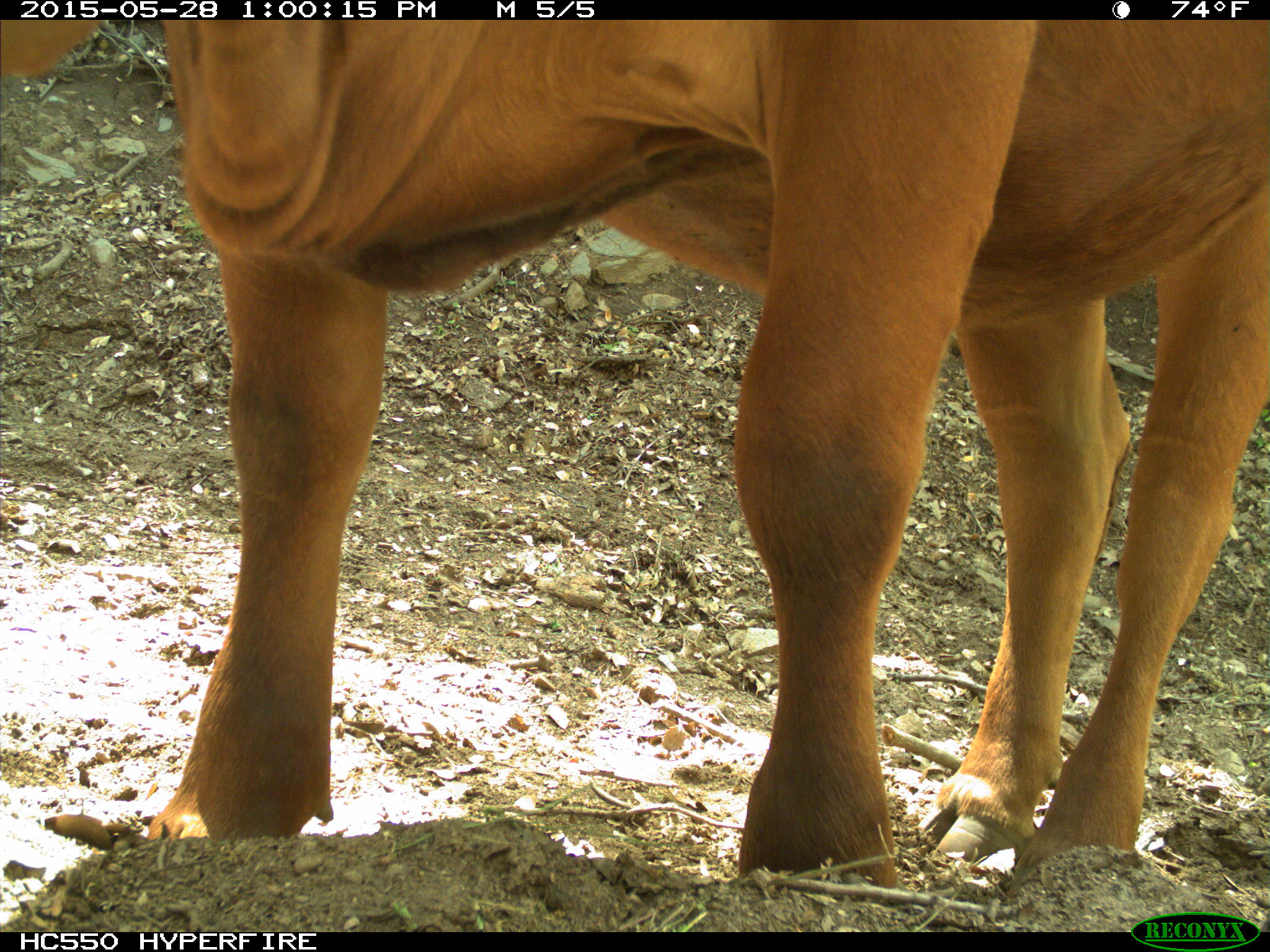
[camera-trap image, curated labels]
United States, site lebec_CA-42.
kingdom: Animalia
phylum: Chordata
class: Mammalia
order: Artiodactyla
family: Bovidae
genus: Bos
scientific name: Bos taurus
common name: domestic cow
Bos taurus (domestic cow).